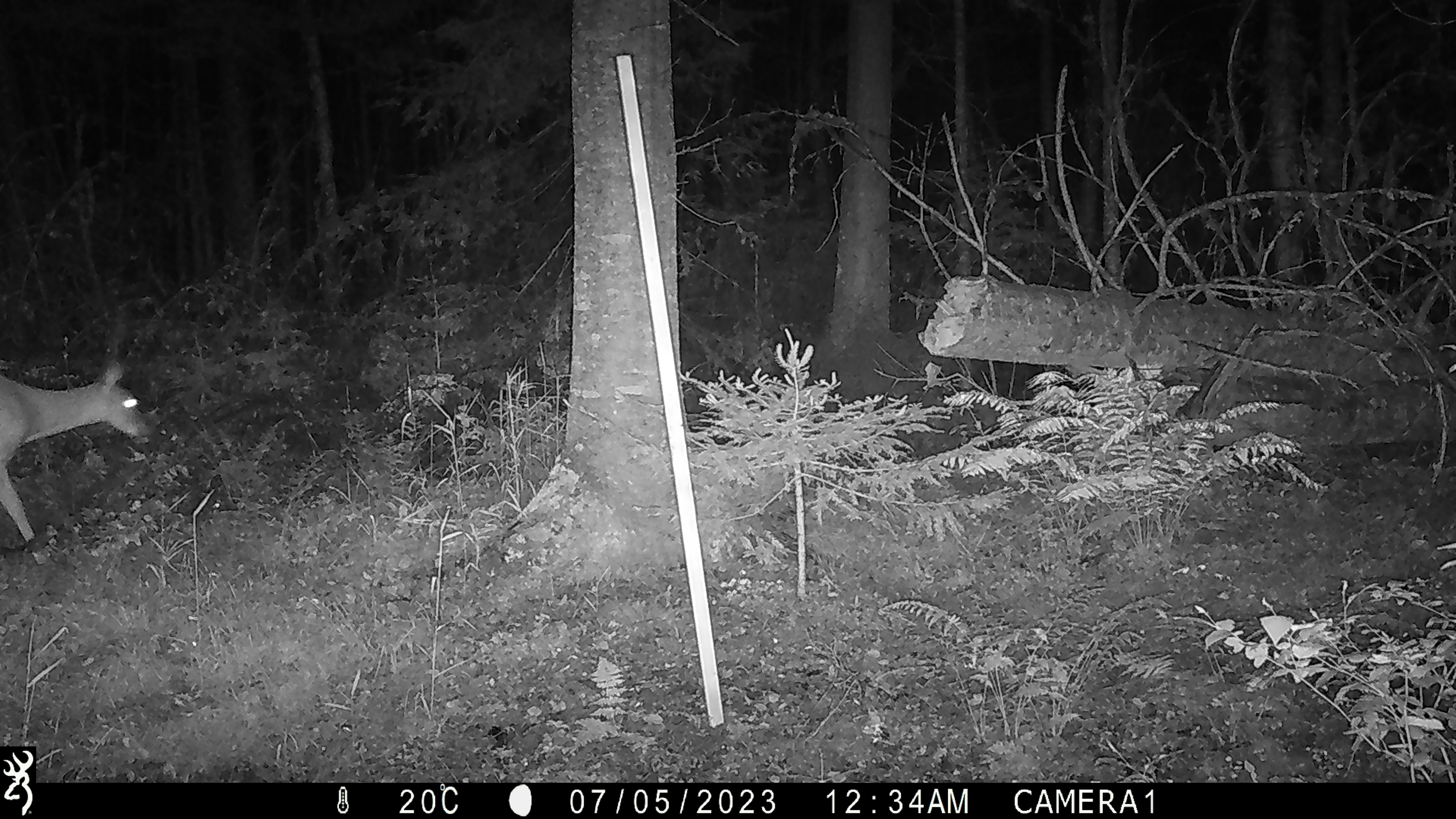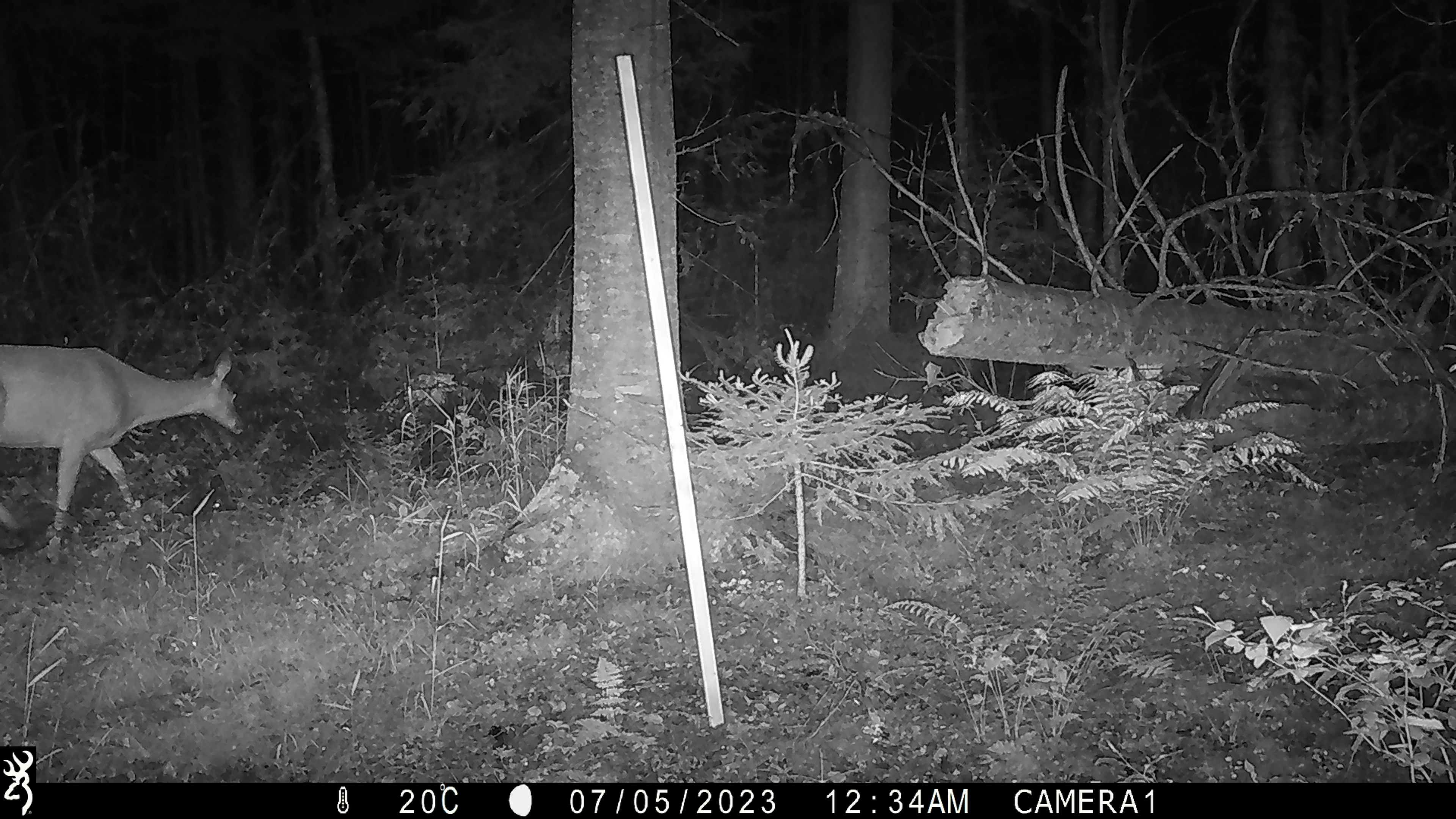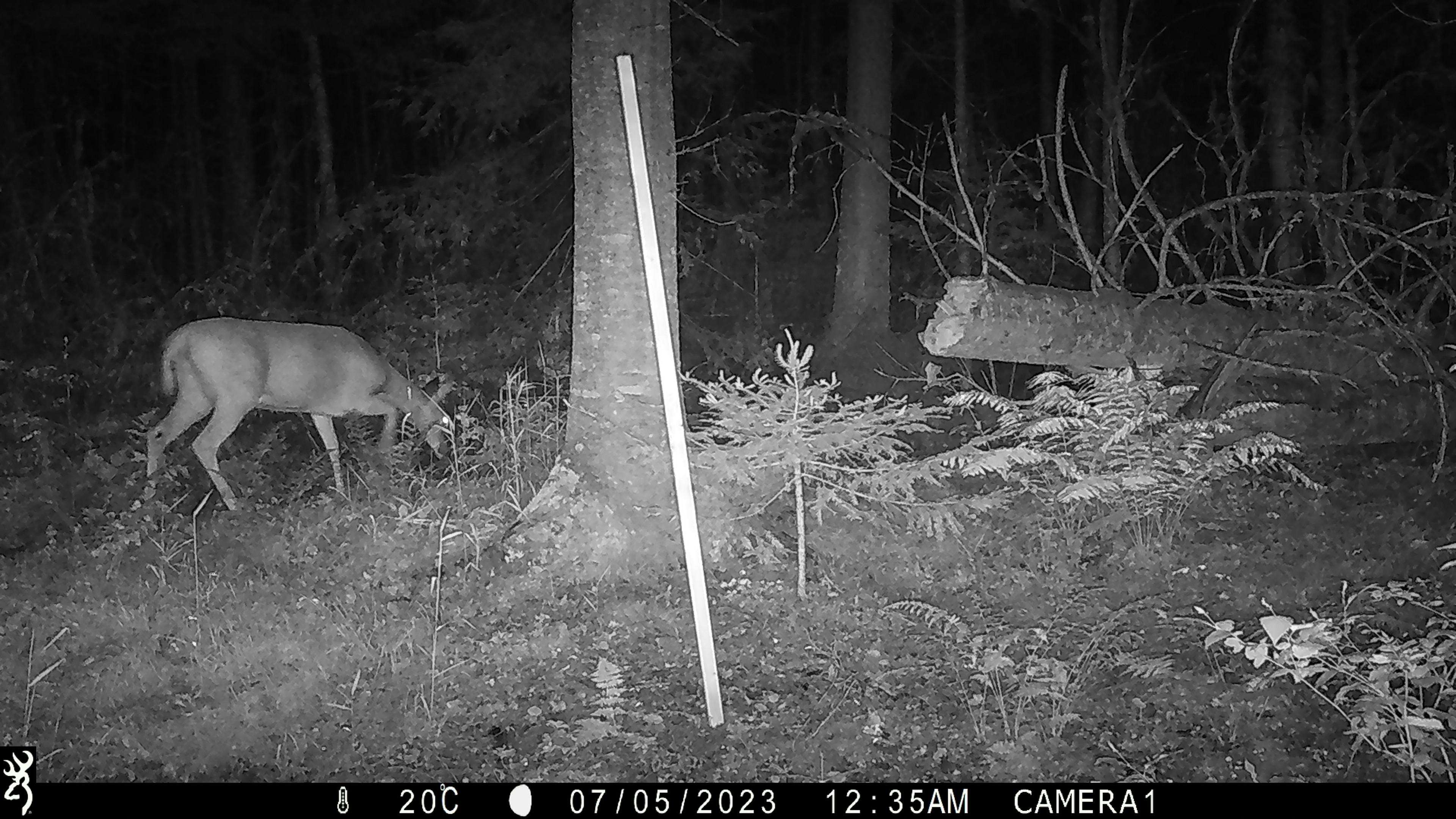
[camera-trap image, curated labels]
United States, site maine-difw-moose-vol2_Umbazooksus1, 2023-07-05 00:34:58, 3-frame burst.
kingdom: Animalia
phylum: Chordata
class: Mammalia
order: Artiodactyla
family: Cervidae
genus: Odocoileus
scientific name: Odocoileus virginianus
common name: white-tailed deer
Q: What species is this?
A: White-tailed deer (Odocoileus virginianus).